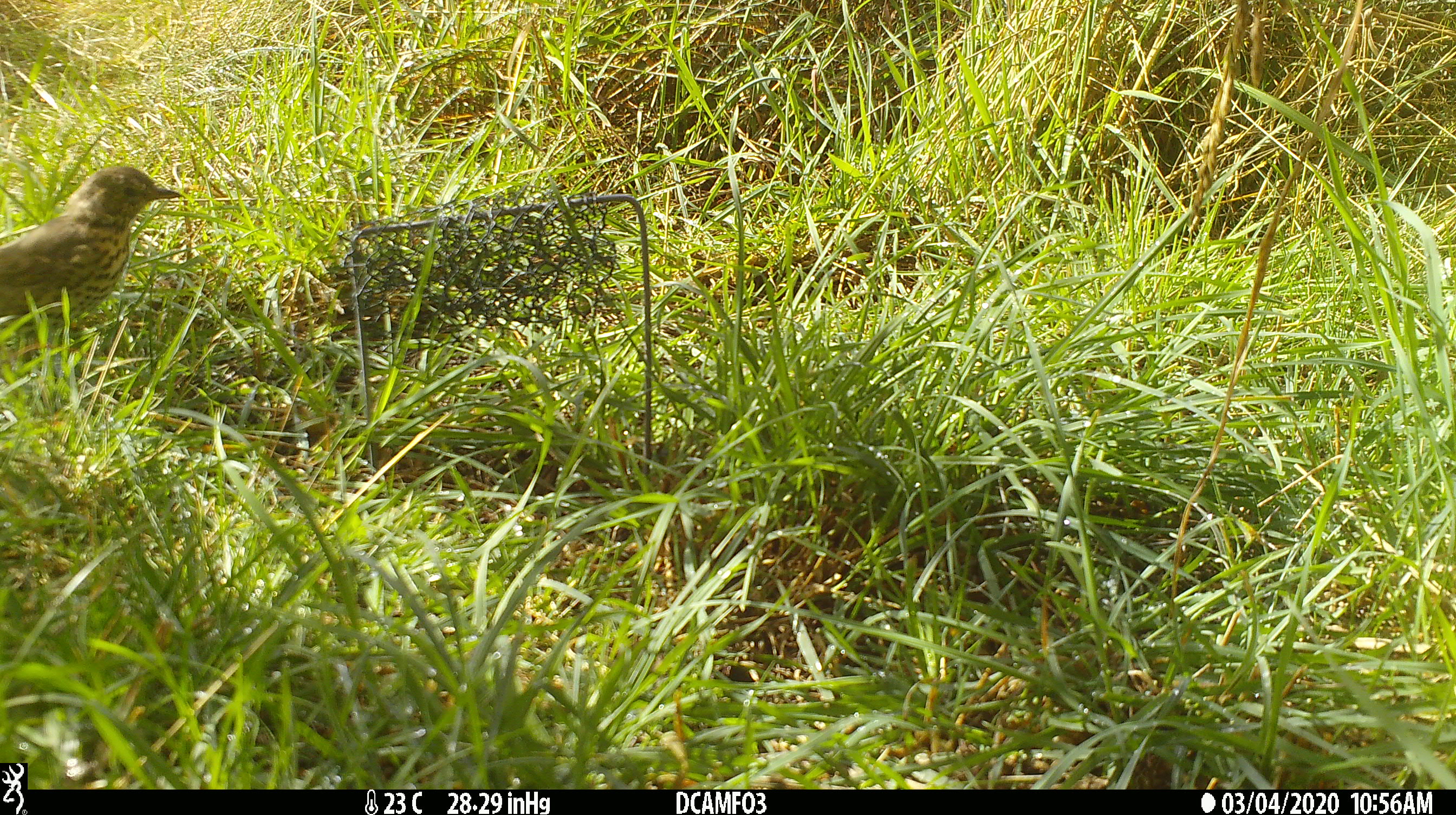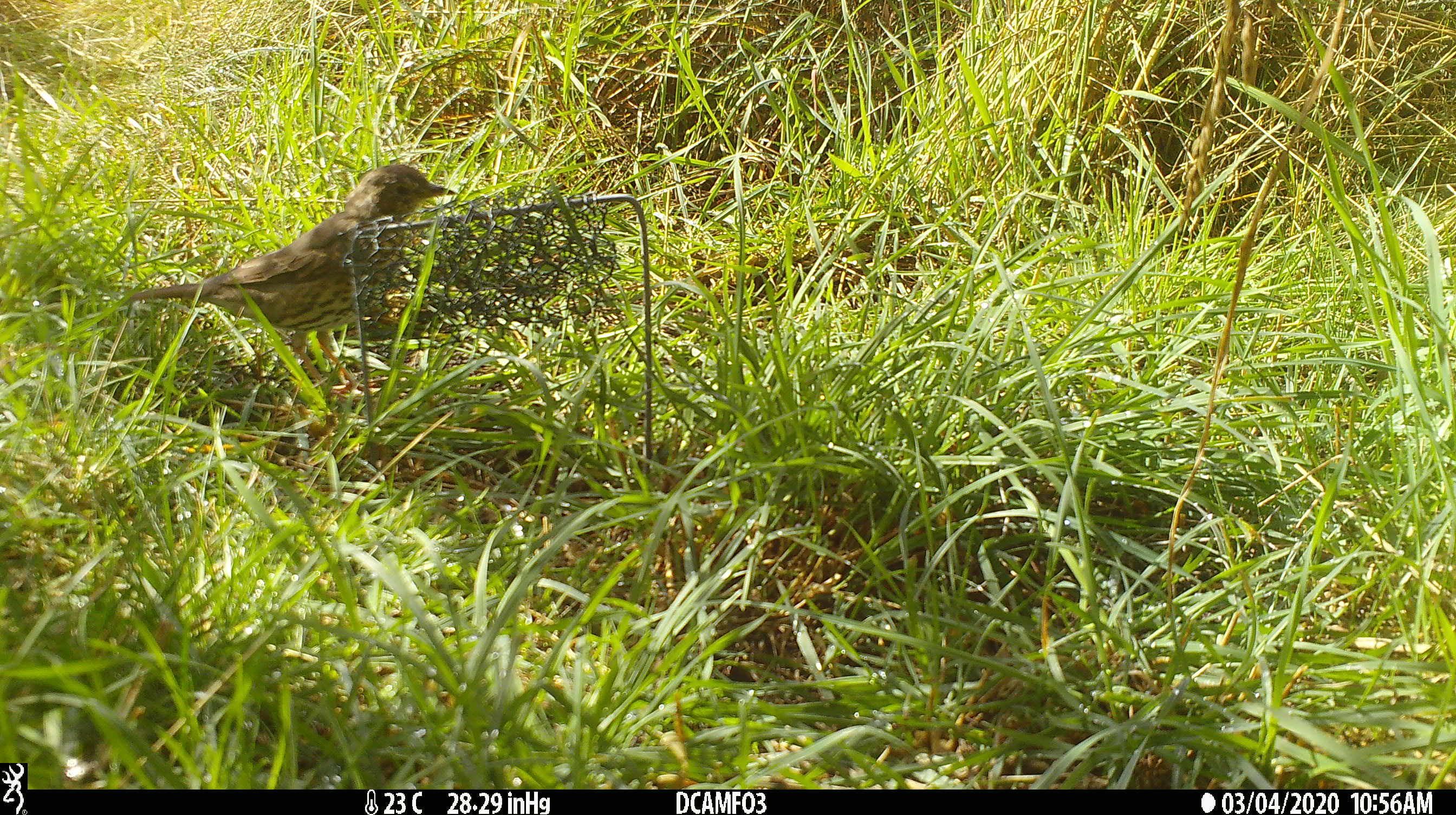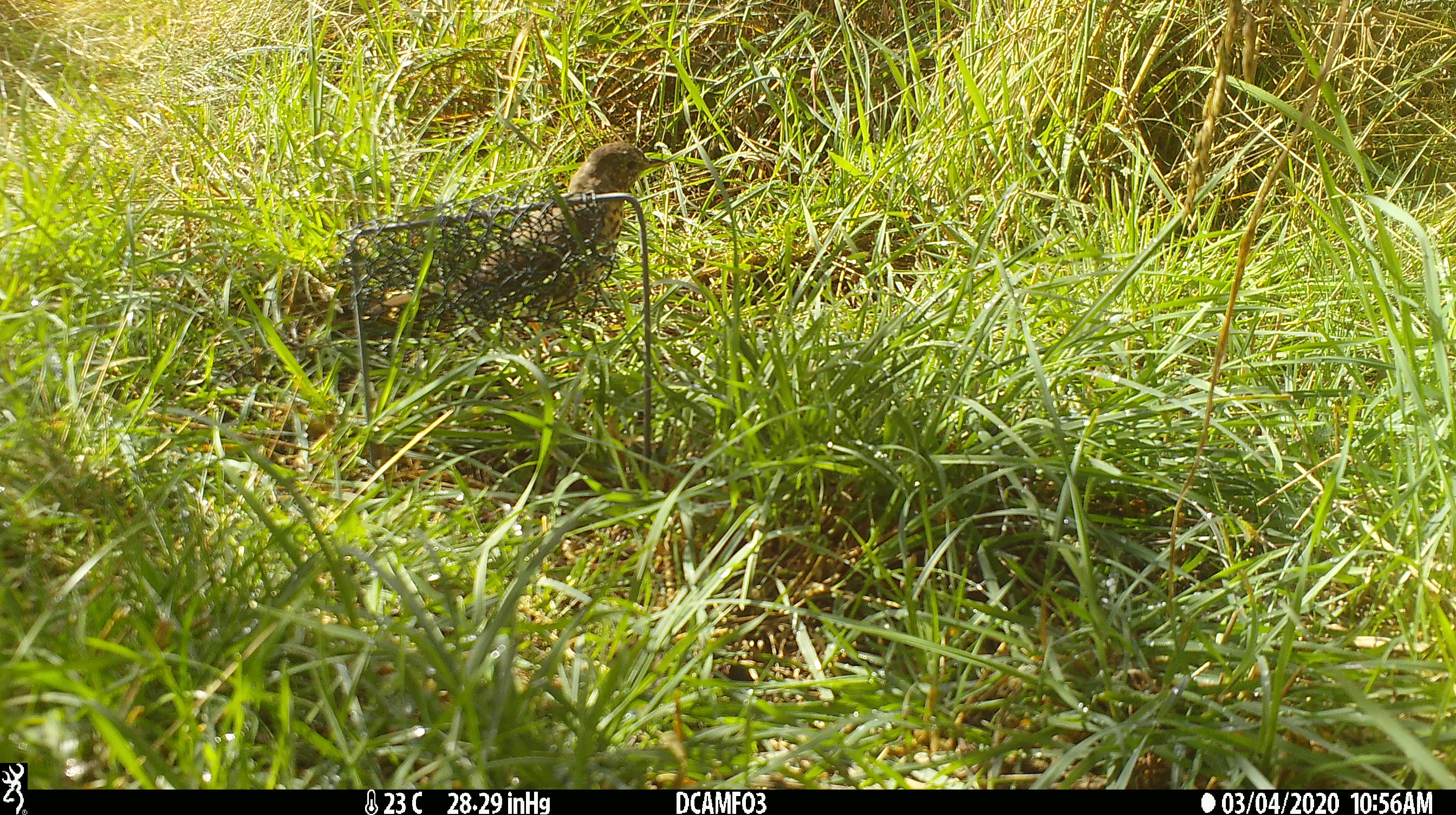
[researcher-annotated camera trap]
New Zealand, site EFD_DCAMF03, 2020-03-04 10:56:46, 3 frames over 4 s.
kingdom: Animalia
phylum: Chordata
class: Aves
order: Passeriformes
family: Turdidae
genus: Turdus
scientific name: Turdus philomelos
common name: song thrush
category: thrush